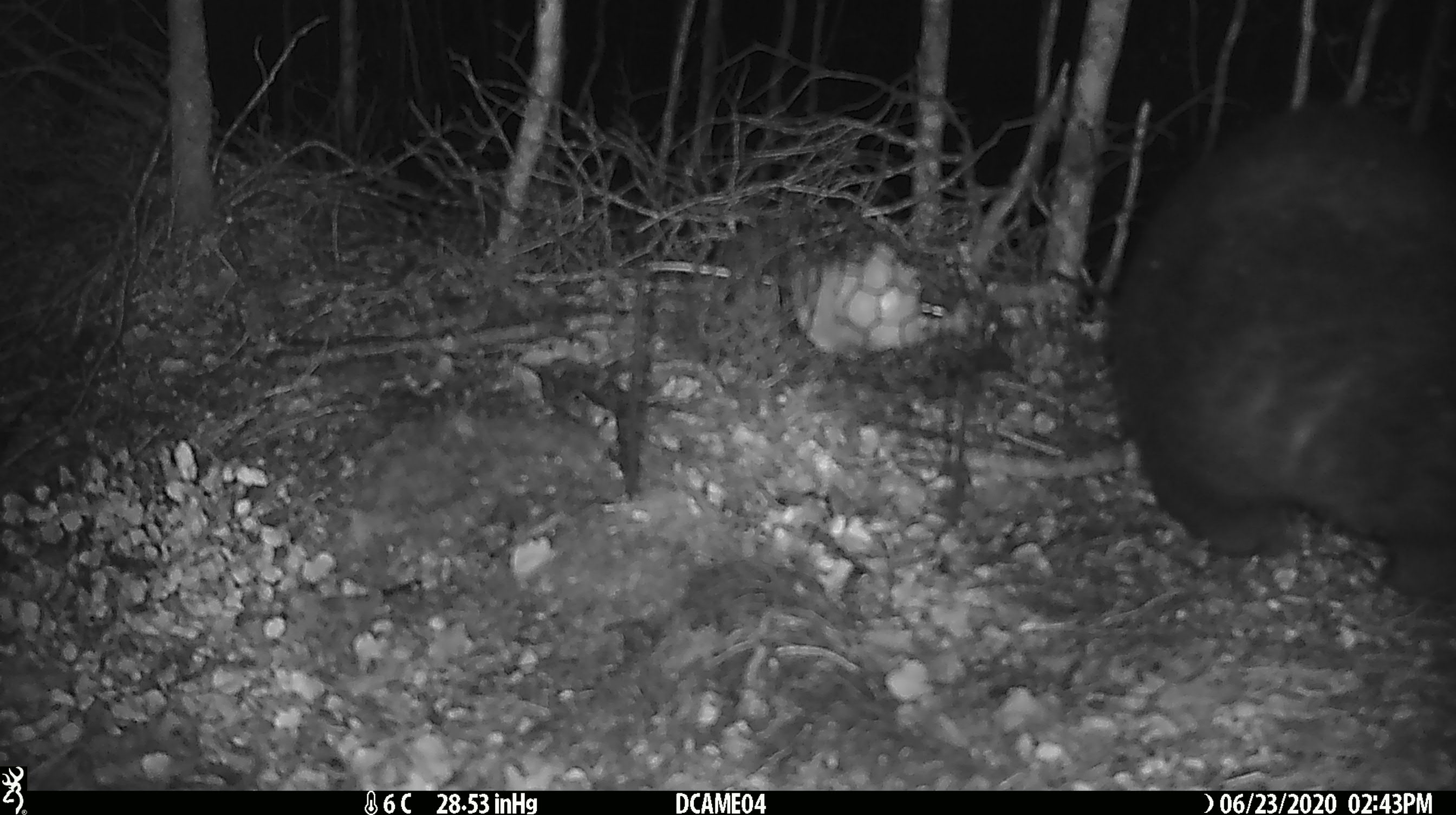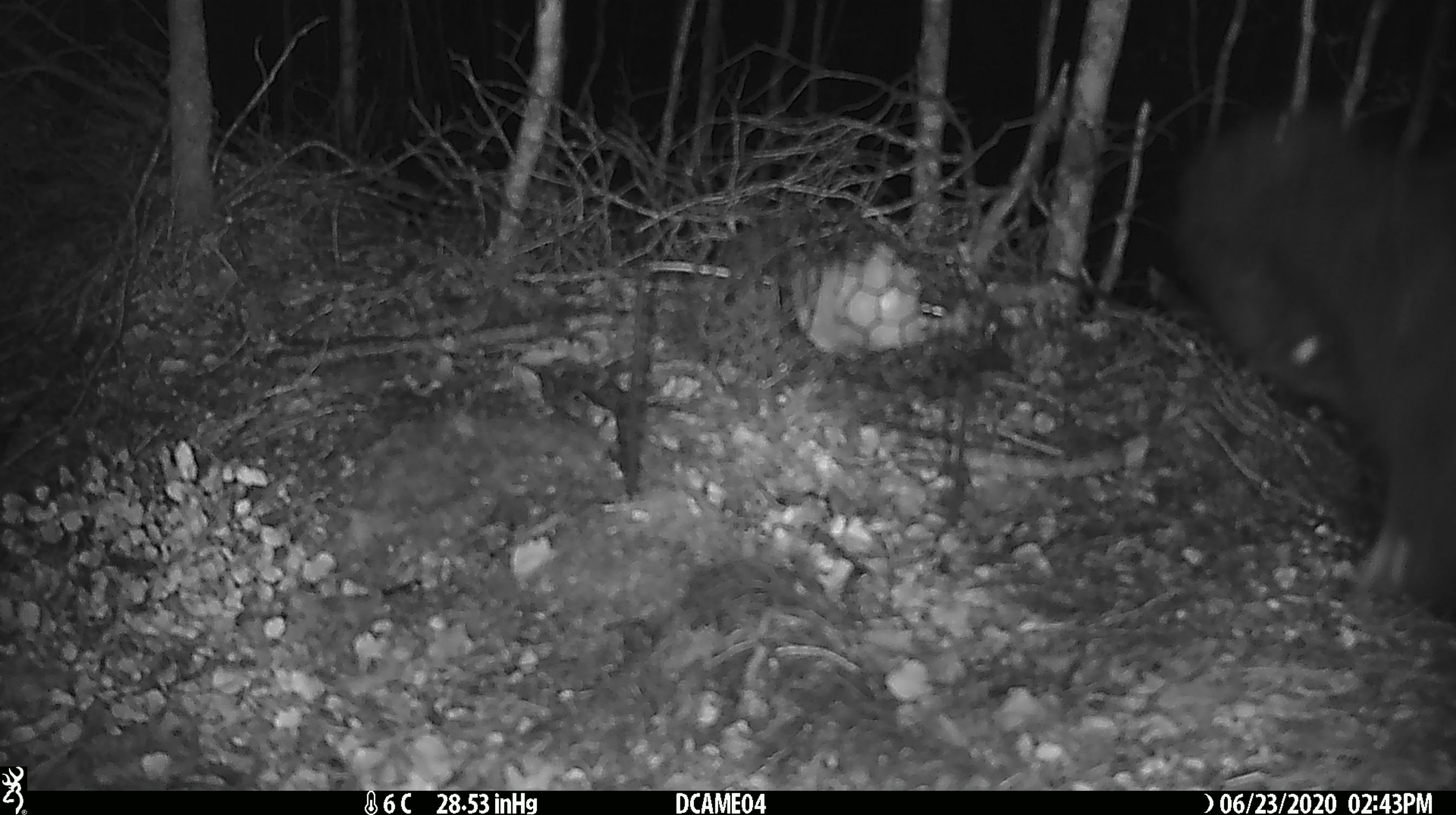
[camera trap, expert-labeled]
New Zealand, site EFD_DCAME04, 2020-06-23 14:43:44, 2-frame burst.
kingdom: Animalia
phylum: Chordata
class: Mammalia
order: Diprotodontia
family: Phalangeridae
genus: Trichosurus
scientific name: Trichosurus vulpecula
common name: common brushtail possum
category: possum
Possum (common brushtail possum) (Trichosurus vulpecula).